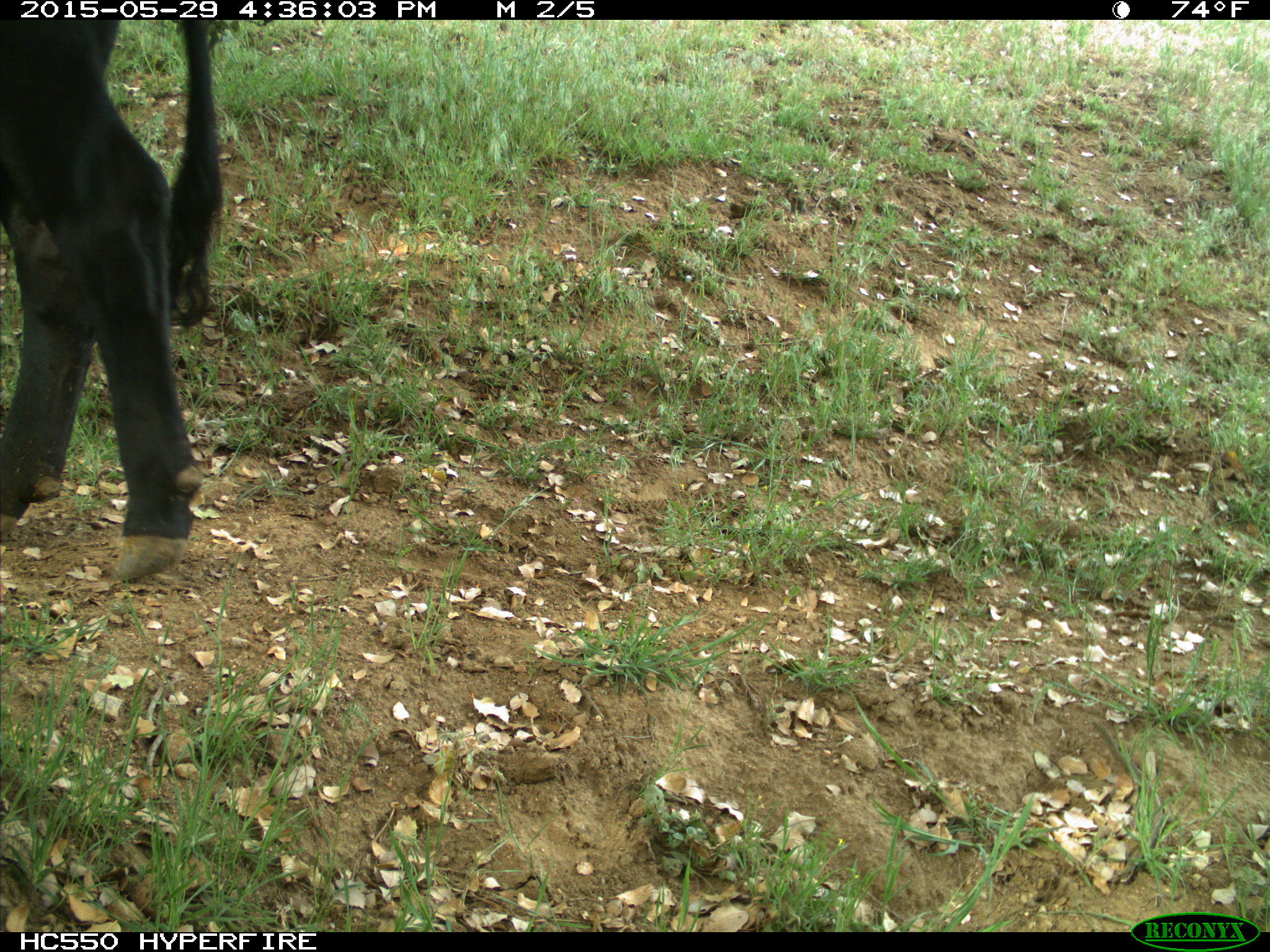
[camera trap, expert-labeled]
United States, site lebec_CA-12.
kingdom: Animalia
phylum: Chordata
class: Mammalia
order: Artiodactyla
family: Bovidae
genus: Bos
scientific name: Bos taurus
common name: domestic cow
Bos taurus (domestic cow).